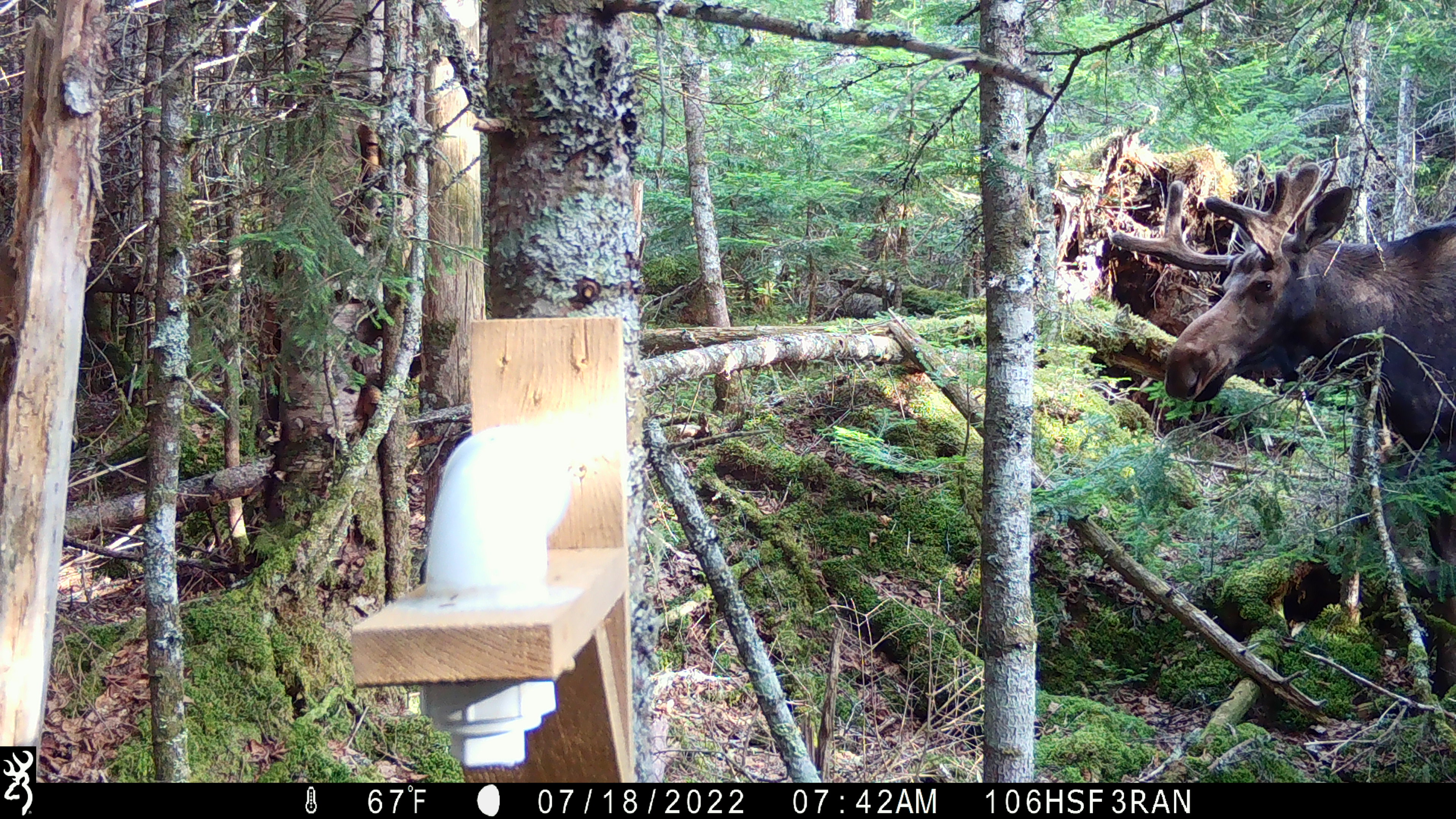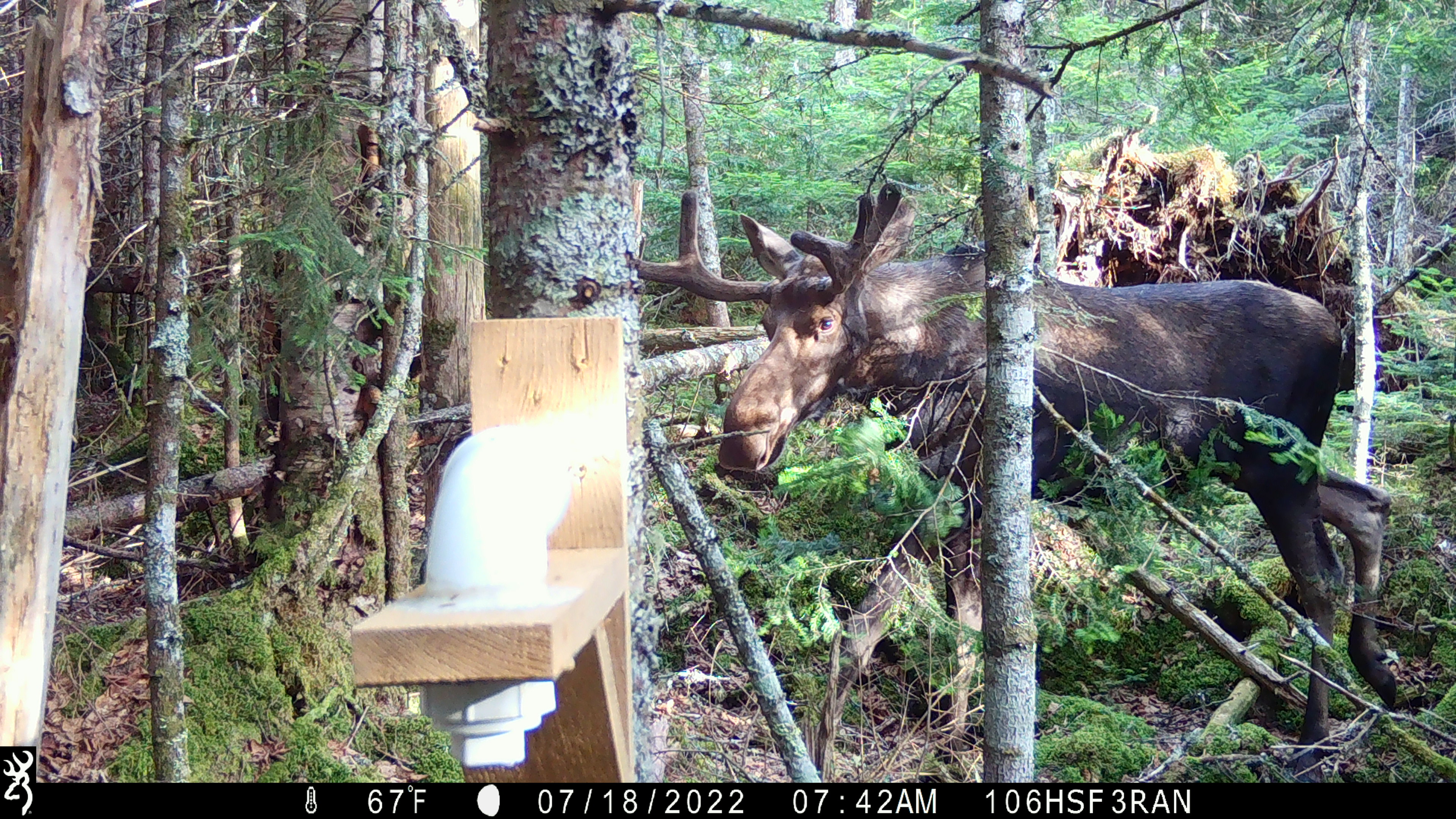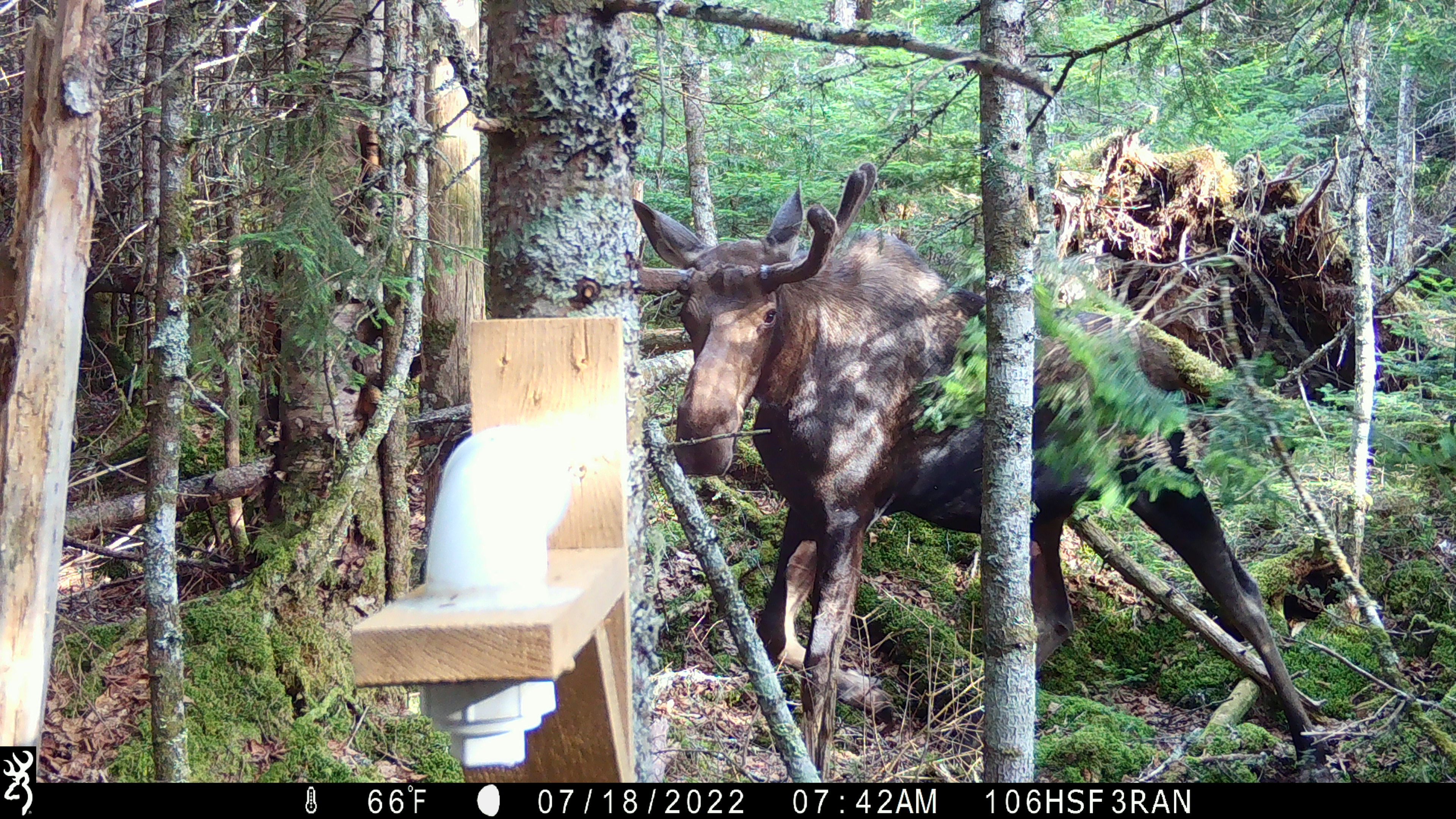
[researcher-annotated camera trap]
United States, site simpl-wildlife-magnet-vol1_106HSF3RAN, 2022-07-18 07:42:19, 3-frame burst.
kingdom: Animalia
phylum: Chordata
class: Mammalia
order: Artiodactyla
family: Cervidae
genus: Alces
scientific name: Alces alces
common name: moose